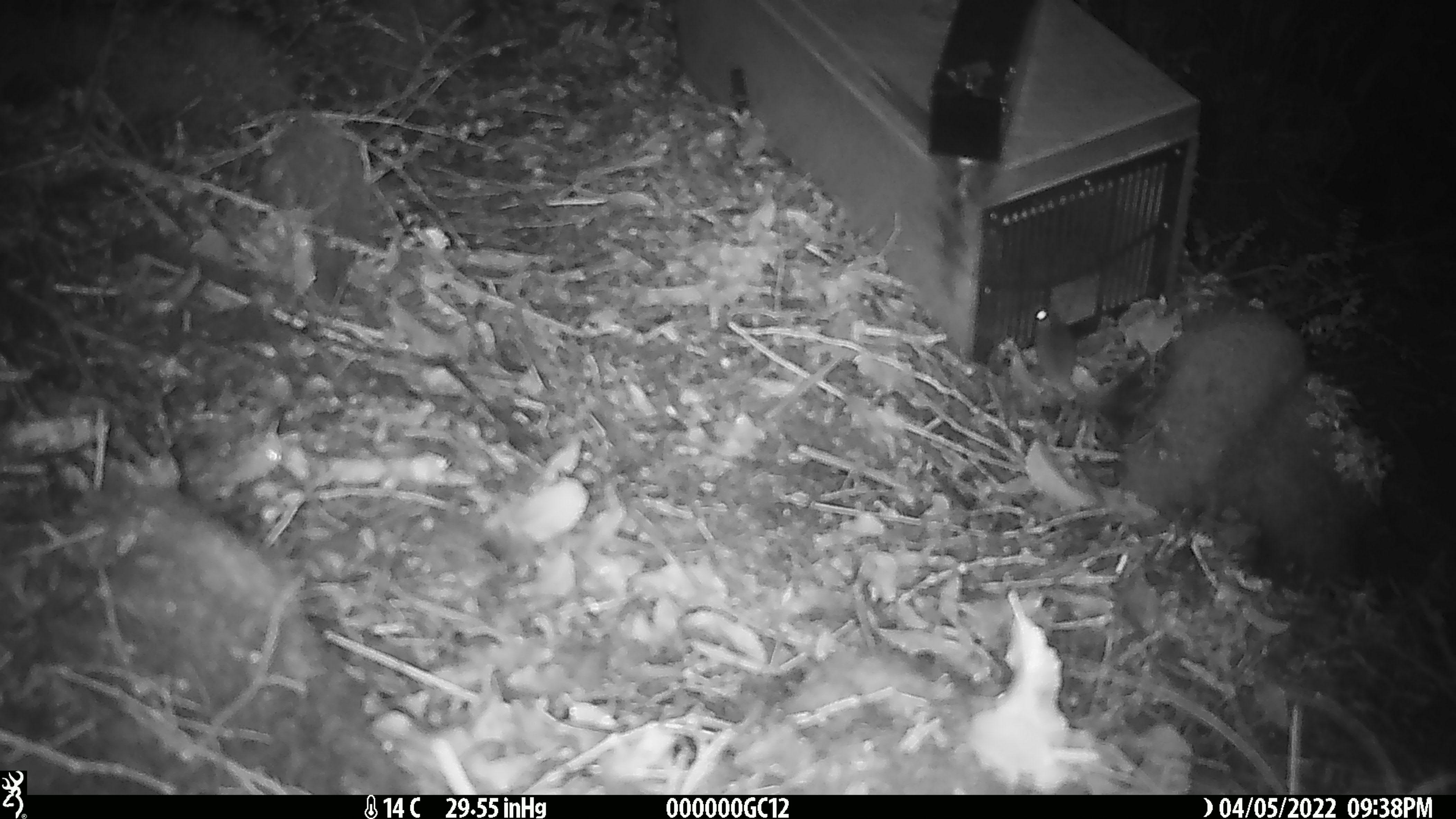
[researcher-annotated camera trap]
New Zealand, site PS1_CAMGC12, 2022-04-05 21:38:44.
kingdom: Animalia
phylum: Chordata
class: Mammalia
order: Rodentia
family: Muridae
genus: Mus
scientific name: Mus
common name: mouse